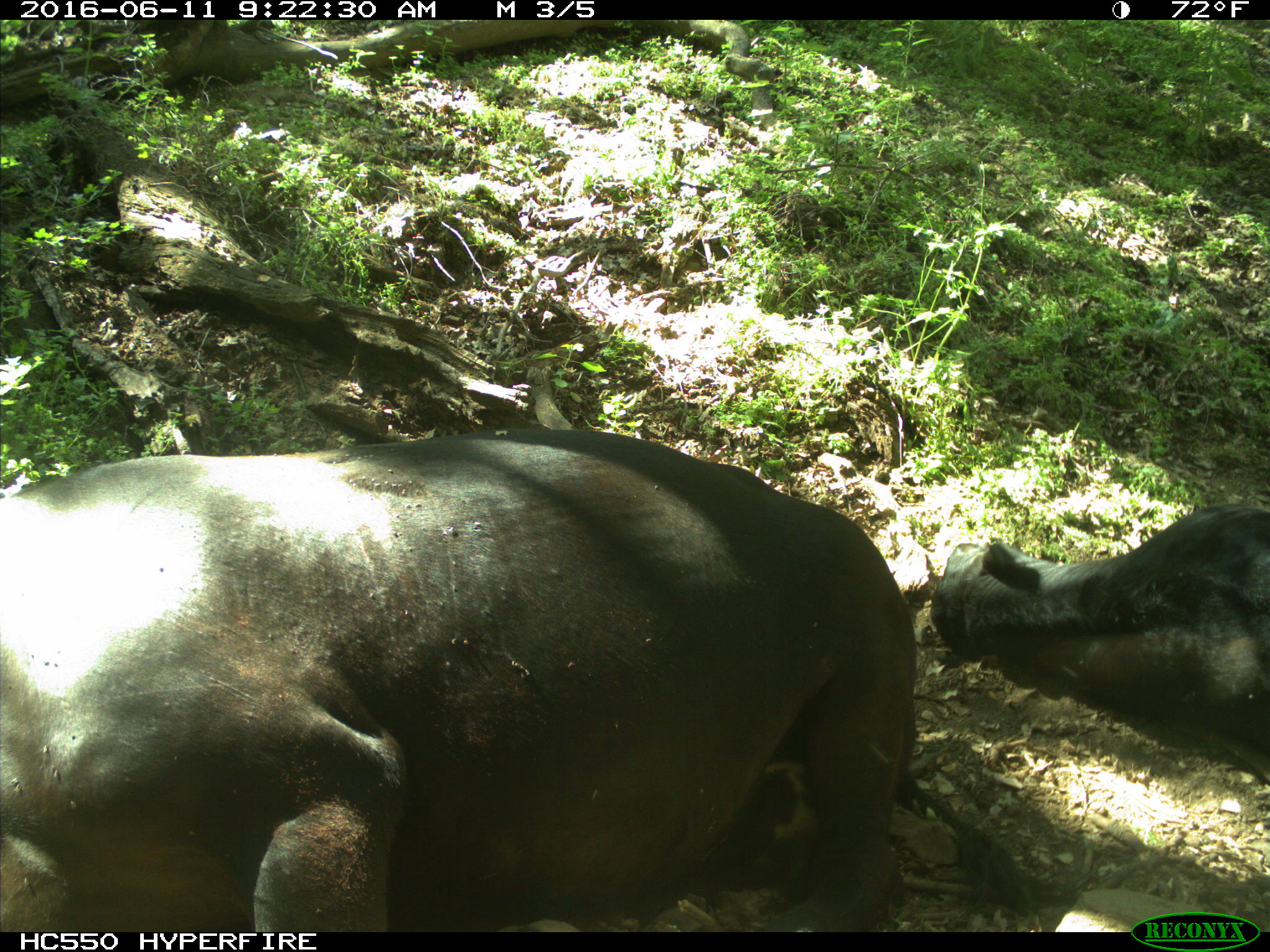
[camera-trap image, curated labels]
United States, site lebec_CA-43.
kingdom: Animalia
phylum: Chordata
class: Mammalia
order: Artiodactyla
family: Bovidae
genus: Bos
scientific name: Bos taurus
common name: domestic cow